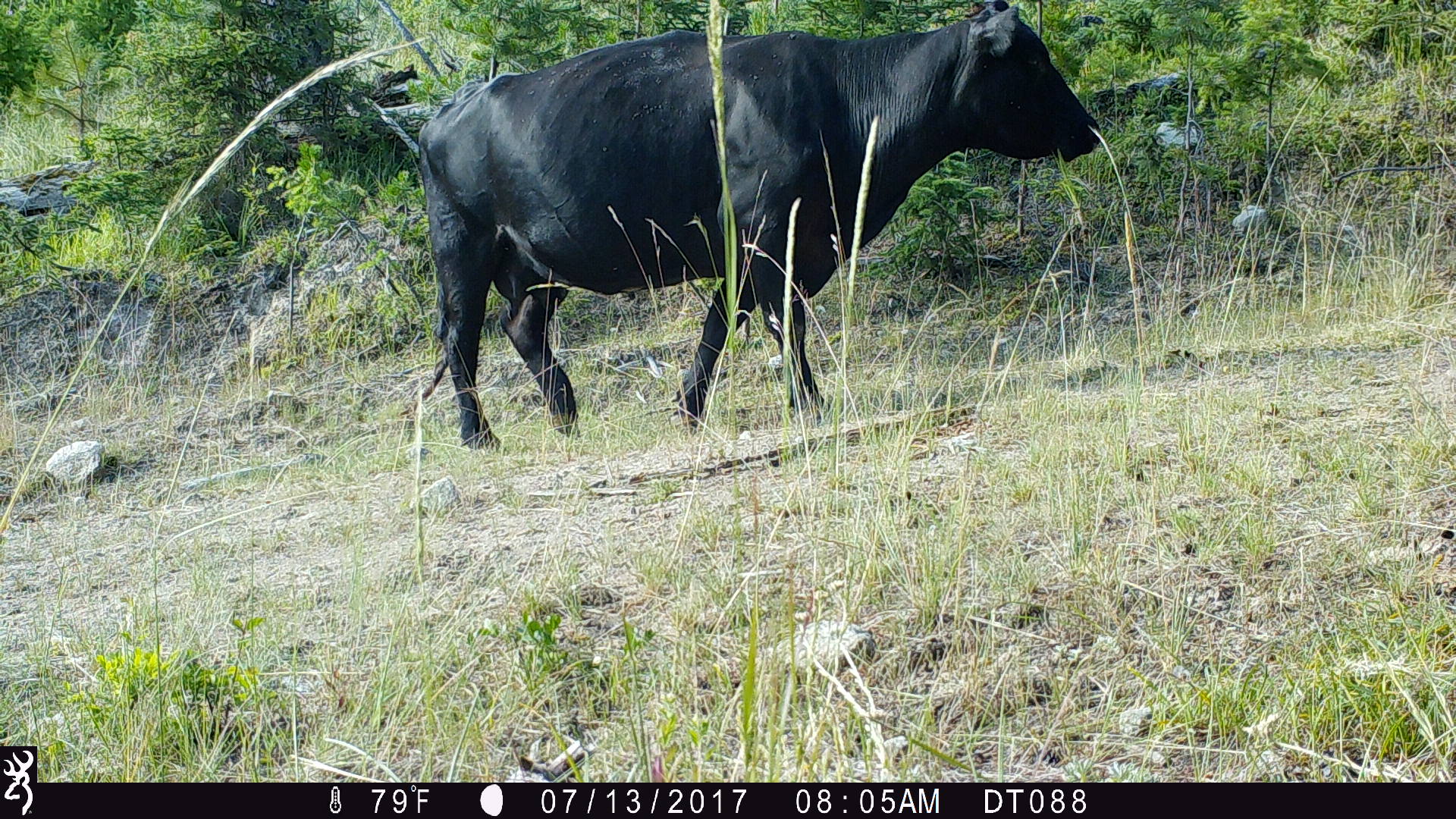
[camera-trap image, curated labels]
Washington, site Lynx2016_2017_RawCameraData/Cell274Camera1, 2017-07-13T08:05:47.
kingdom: Animalia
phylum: Chordata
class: Mammalia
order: Artiodactyla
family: Bovidae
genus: Bos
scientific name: Bos taurus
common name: domestic cattle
Domestic cattle (Bos taurus). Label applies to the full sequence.